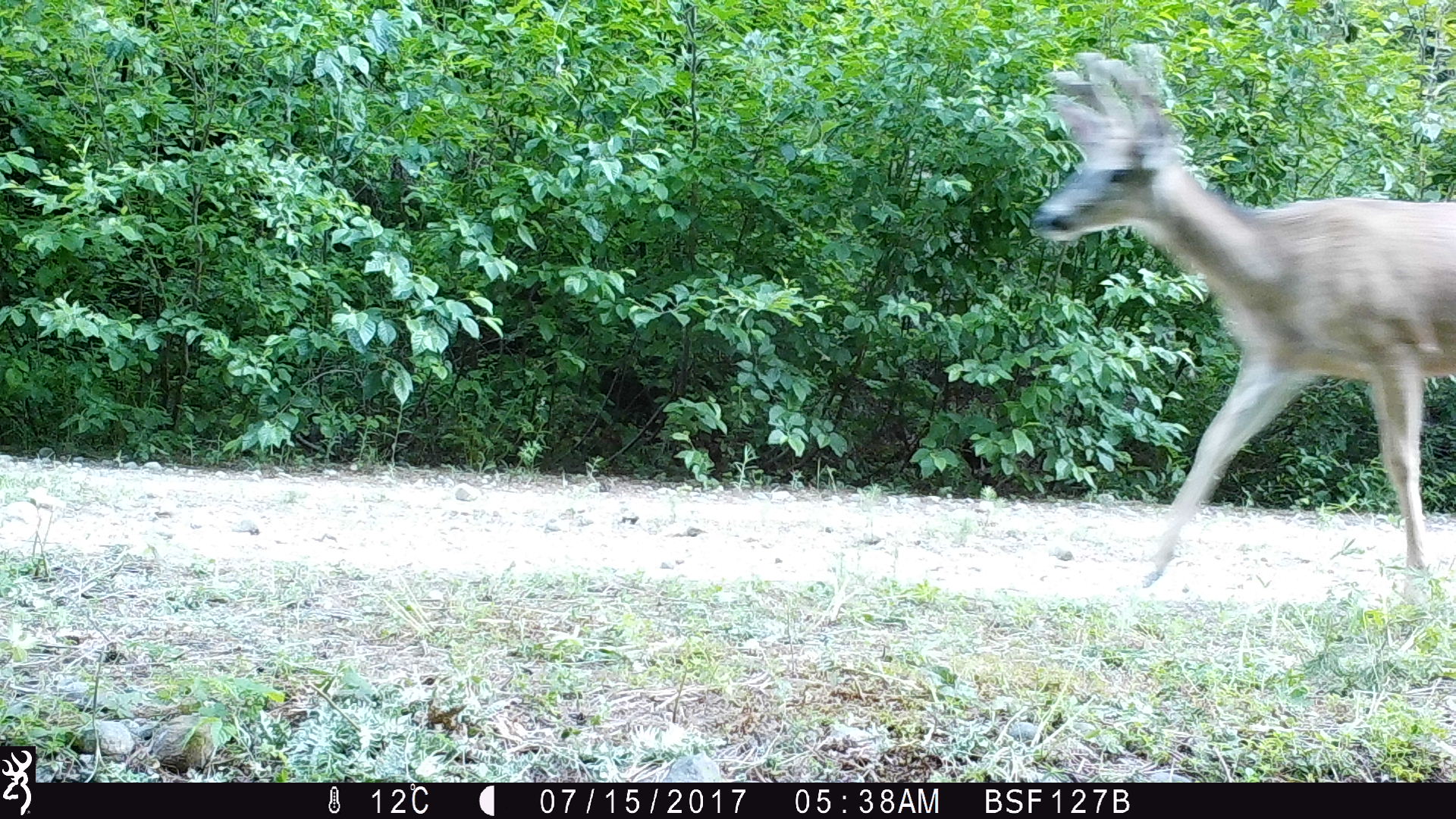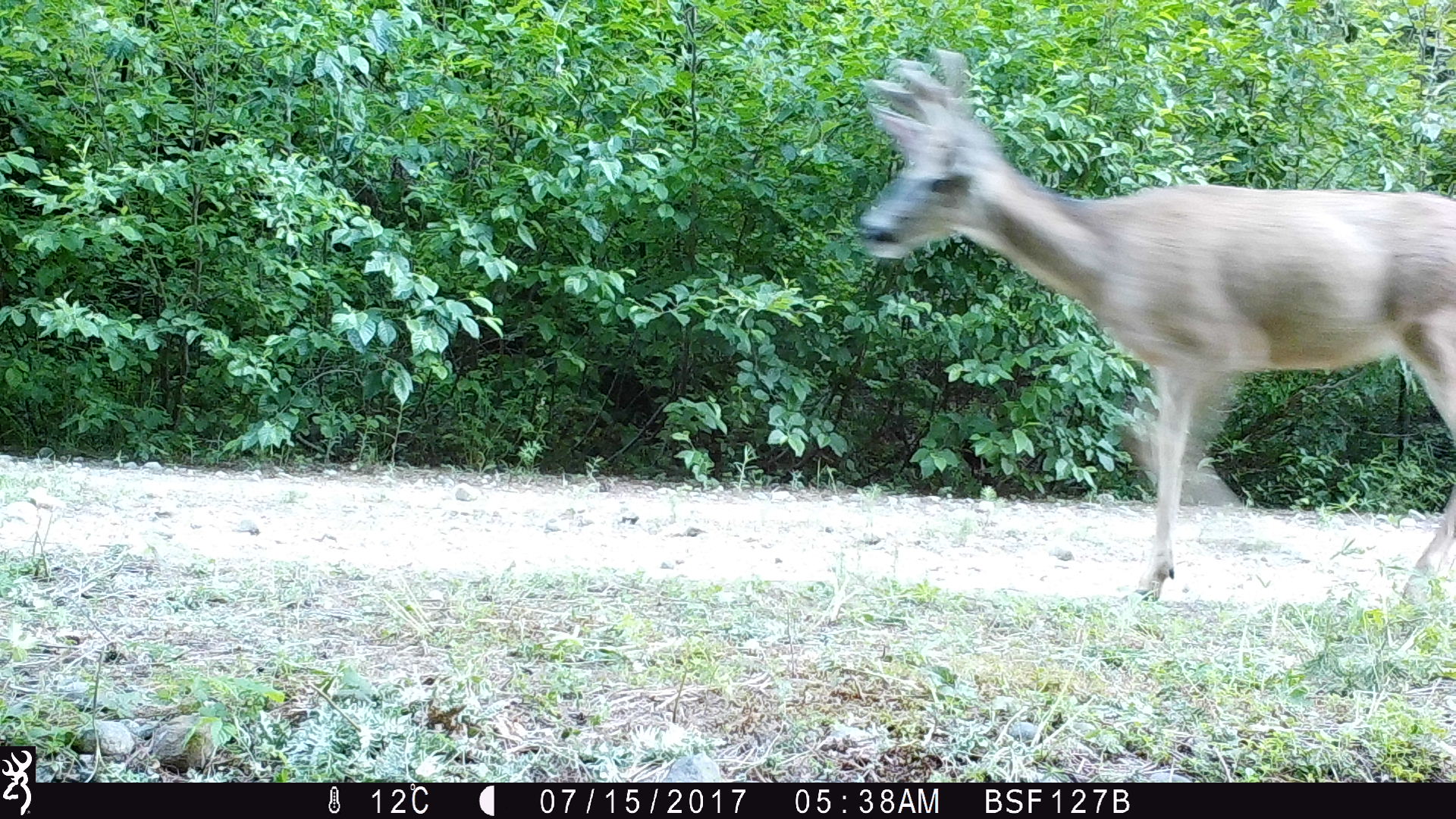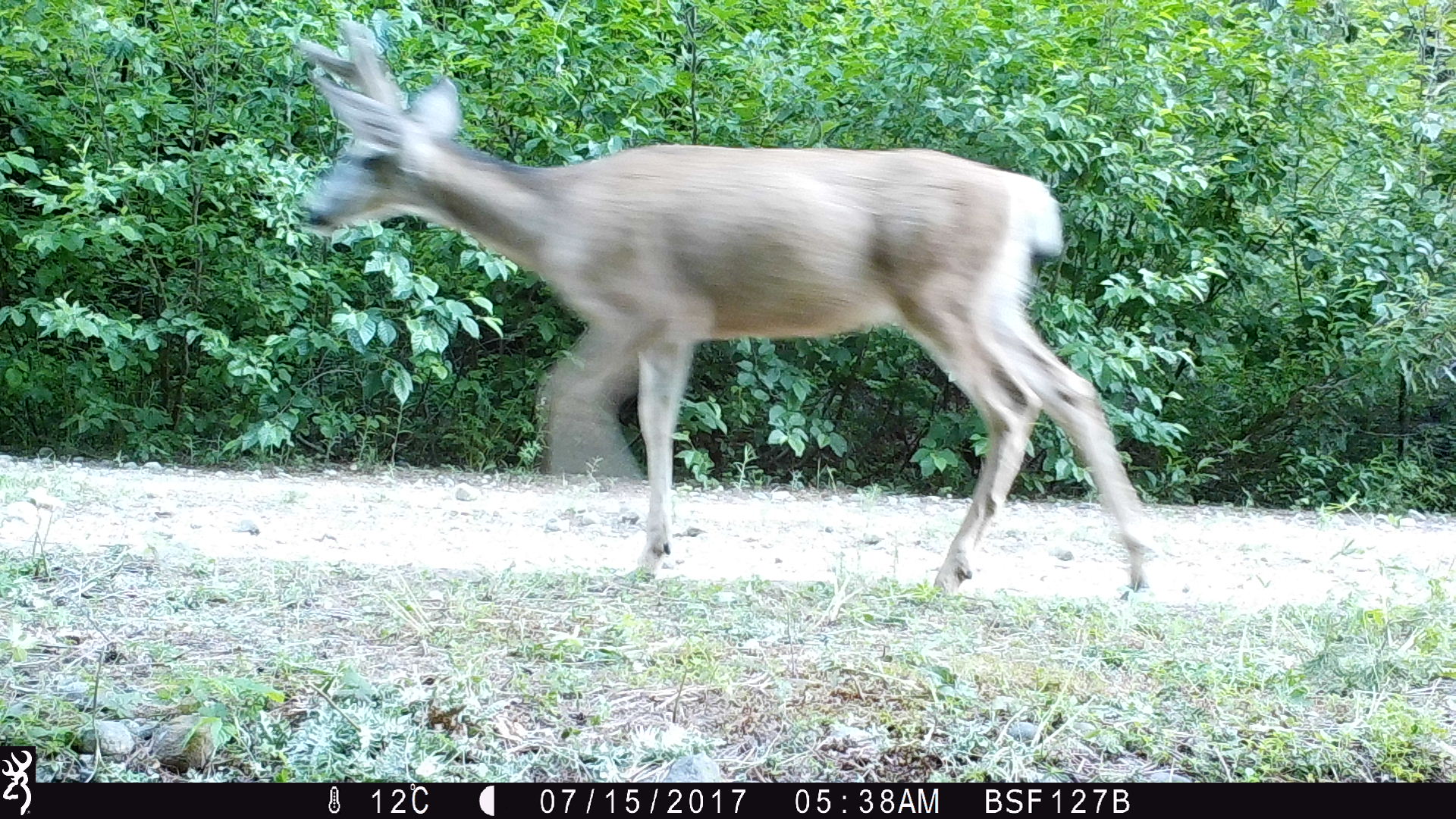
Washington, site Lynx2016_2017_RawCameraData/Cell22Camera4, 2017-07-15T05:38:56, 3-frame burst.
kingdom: Animalia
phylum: Chordata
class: Mammalia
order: Artiodactyla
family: Cervidae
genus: Odocoileus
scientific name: Odocoileus hemionus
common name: mule deer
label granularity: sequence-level